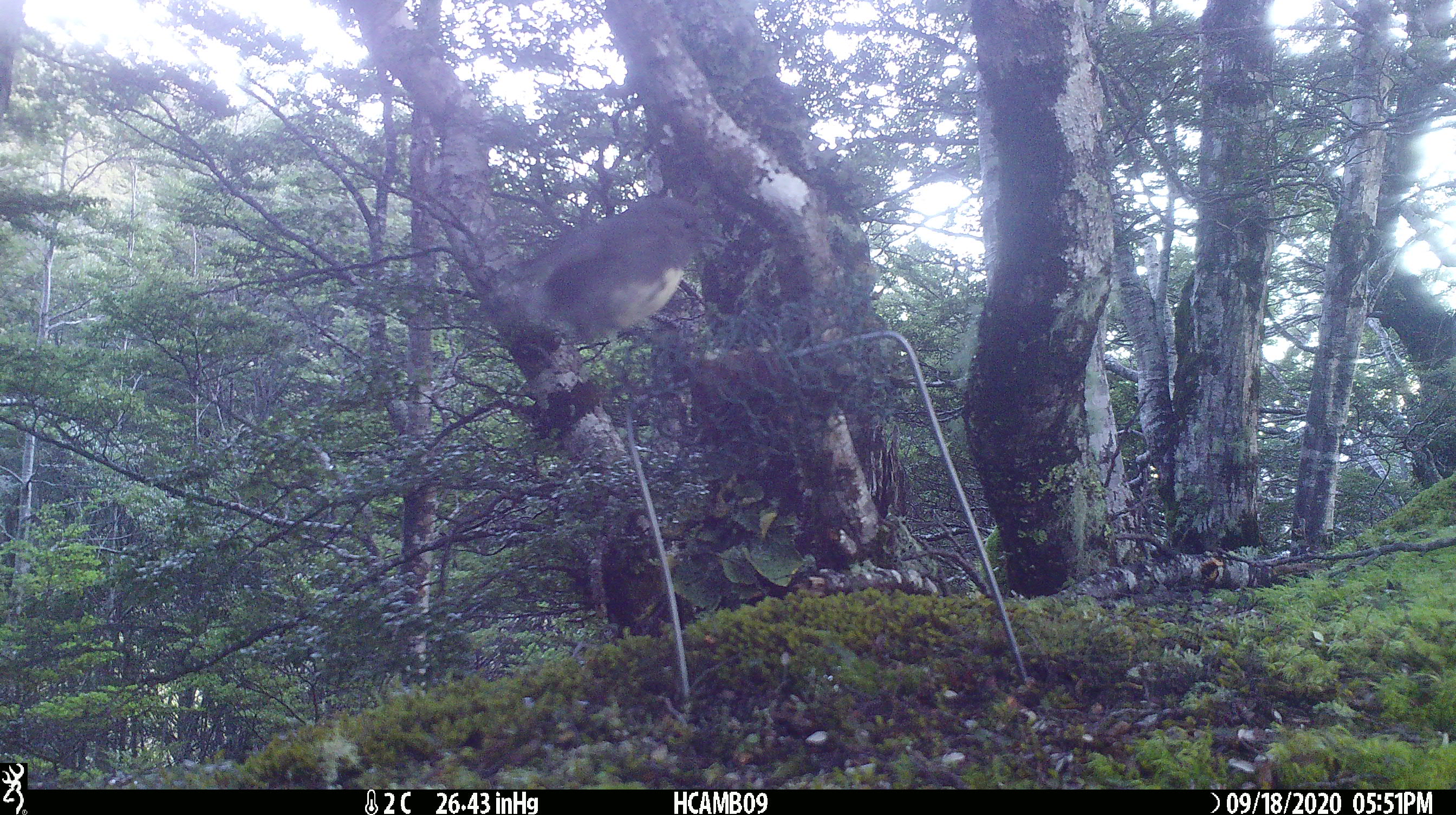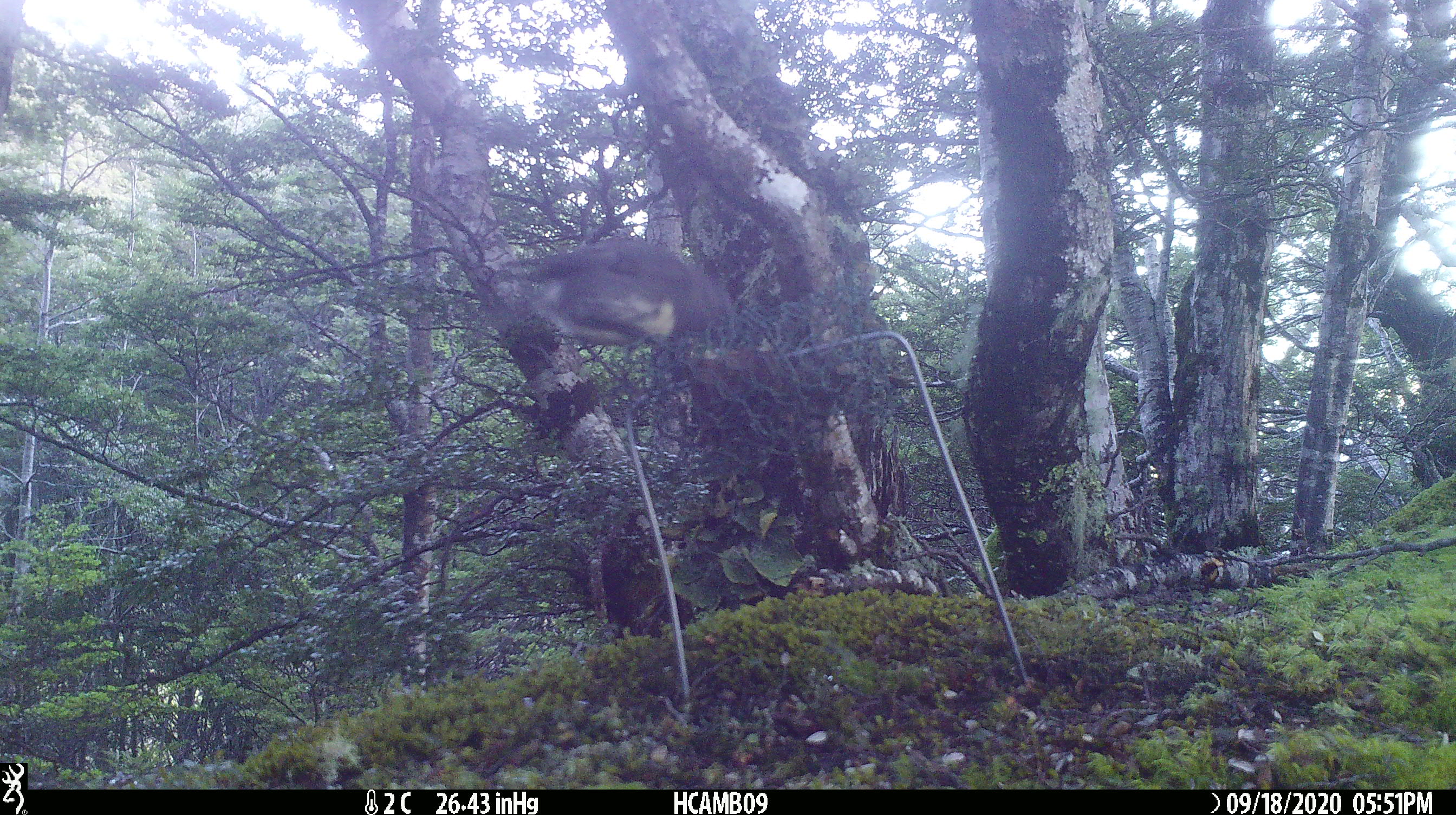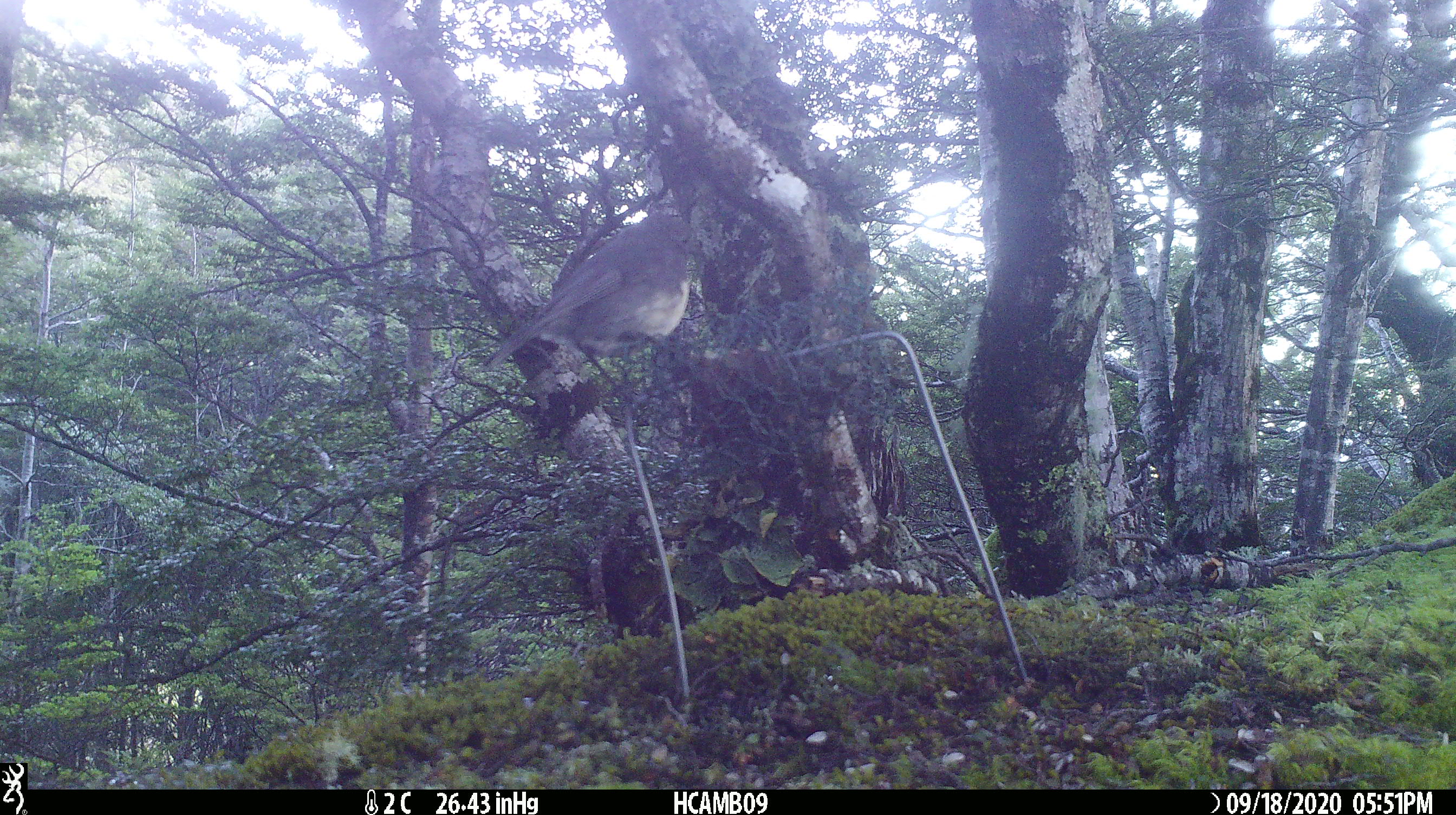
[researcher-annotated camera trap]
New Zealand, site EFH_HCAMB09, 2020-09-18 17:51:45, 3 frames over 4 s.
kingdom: Animalia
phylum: Chordata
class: Aves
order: Passeriformes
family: Petroicidae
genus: Petroica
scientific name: Petroica australis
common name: new zealand robin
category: robin